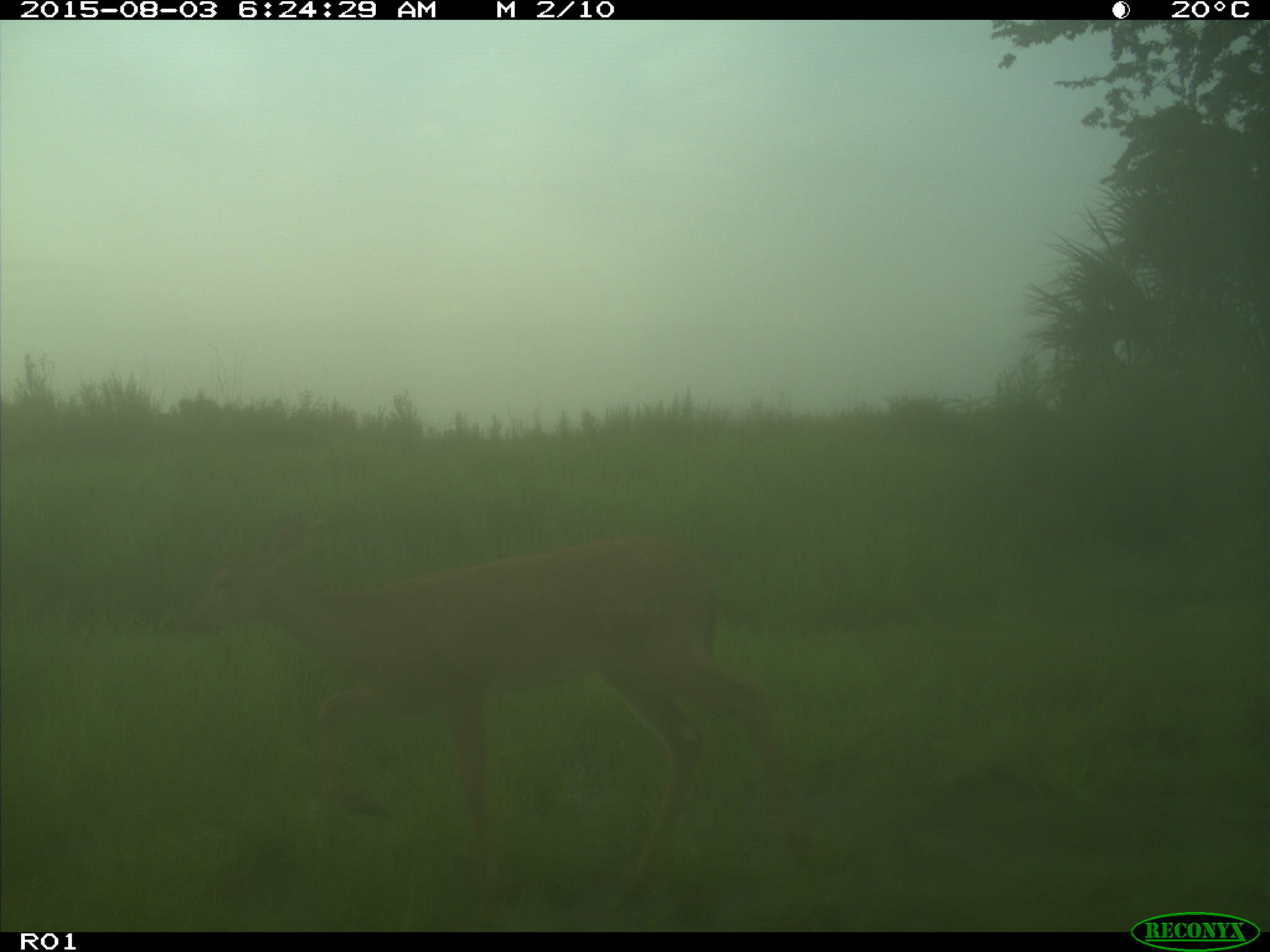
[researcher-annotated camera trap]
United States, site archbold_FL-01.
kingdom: Animalia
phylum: Chordata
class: Mammalia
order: Artiodactyla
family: Cervidae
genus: Odocoileus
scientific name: Odocoileus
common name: deer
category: unidentified deer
Unidentified deer (deer) (Odocoileus).